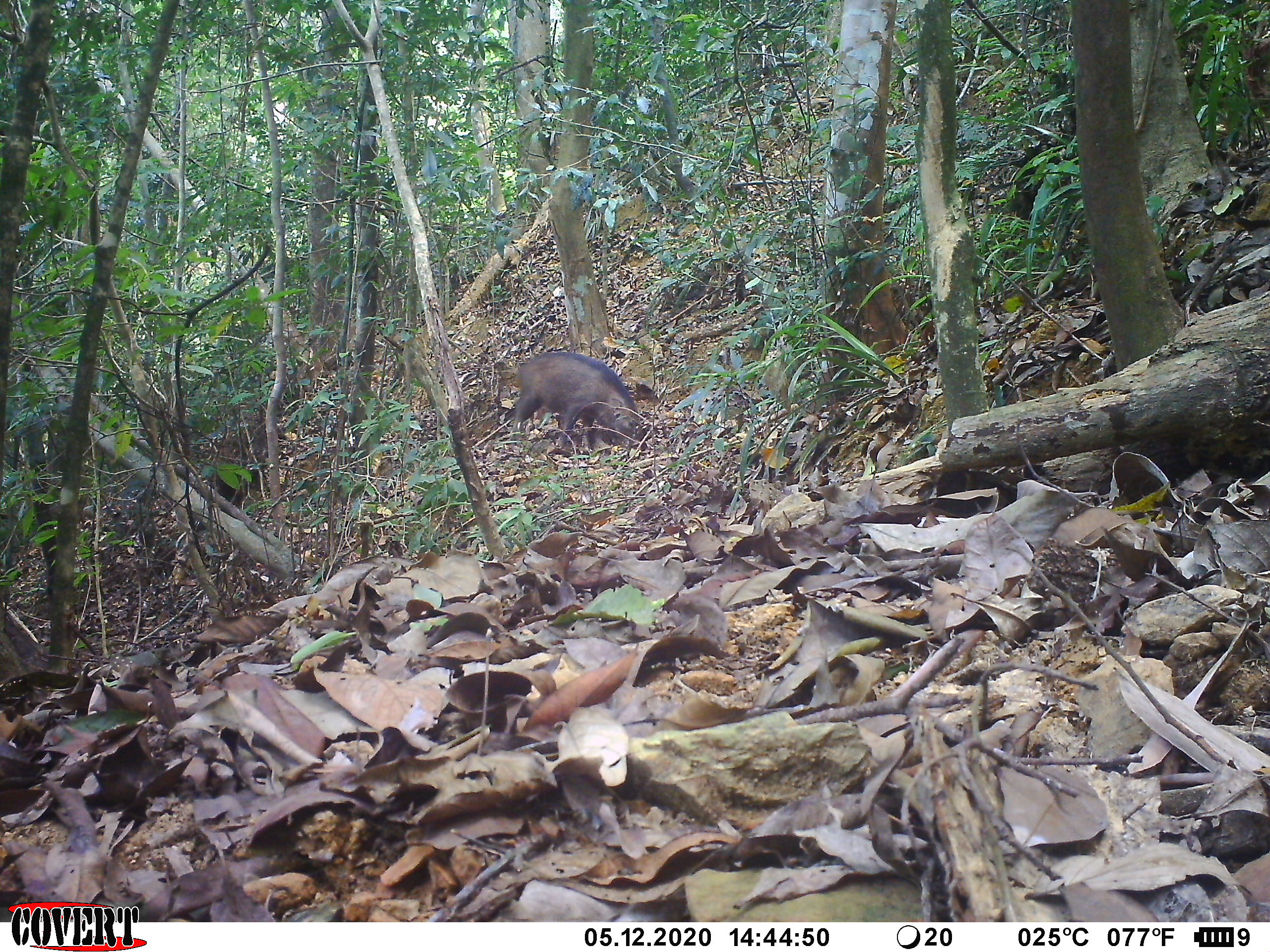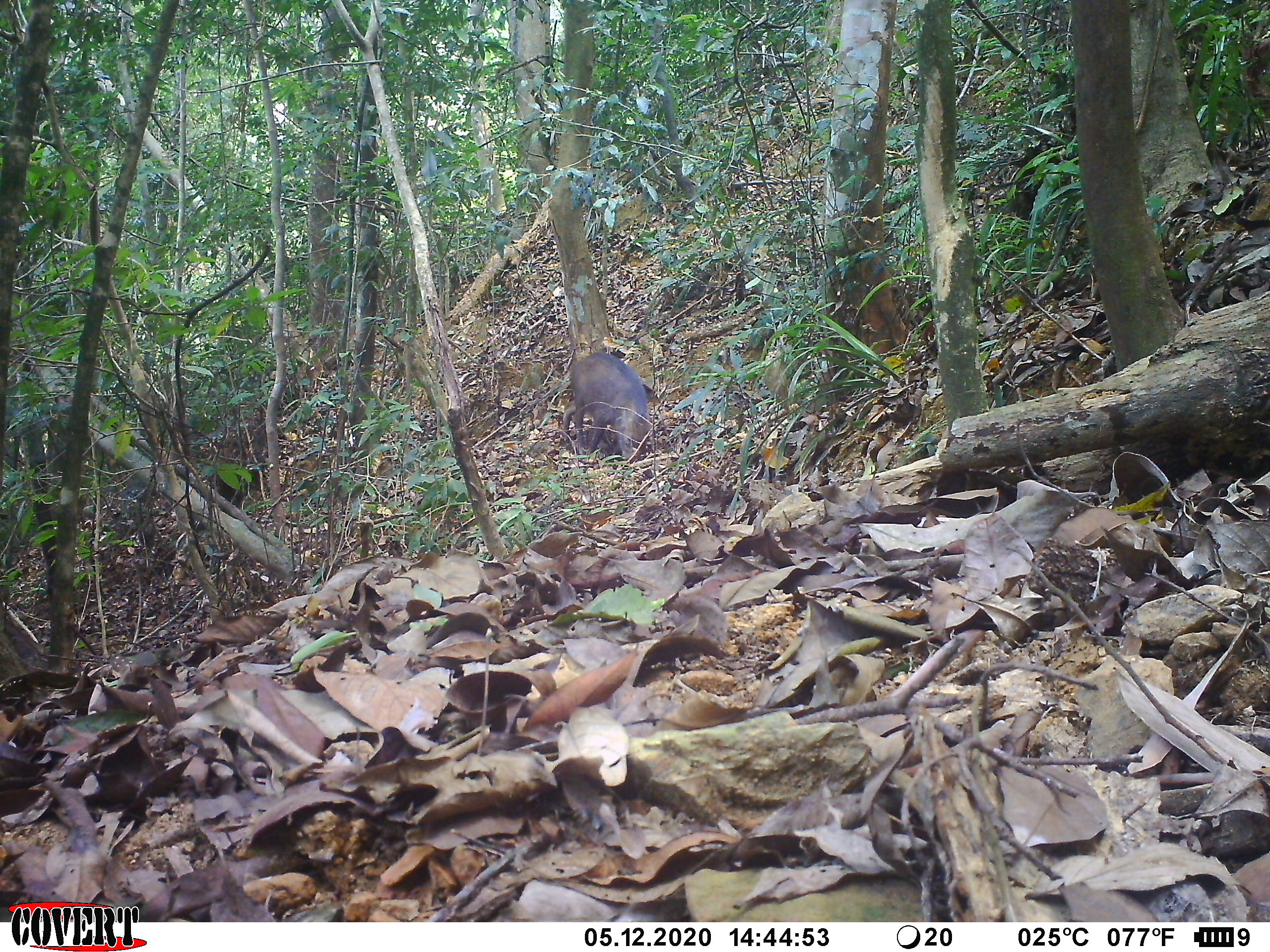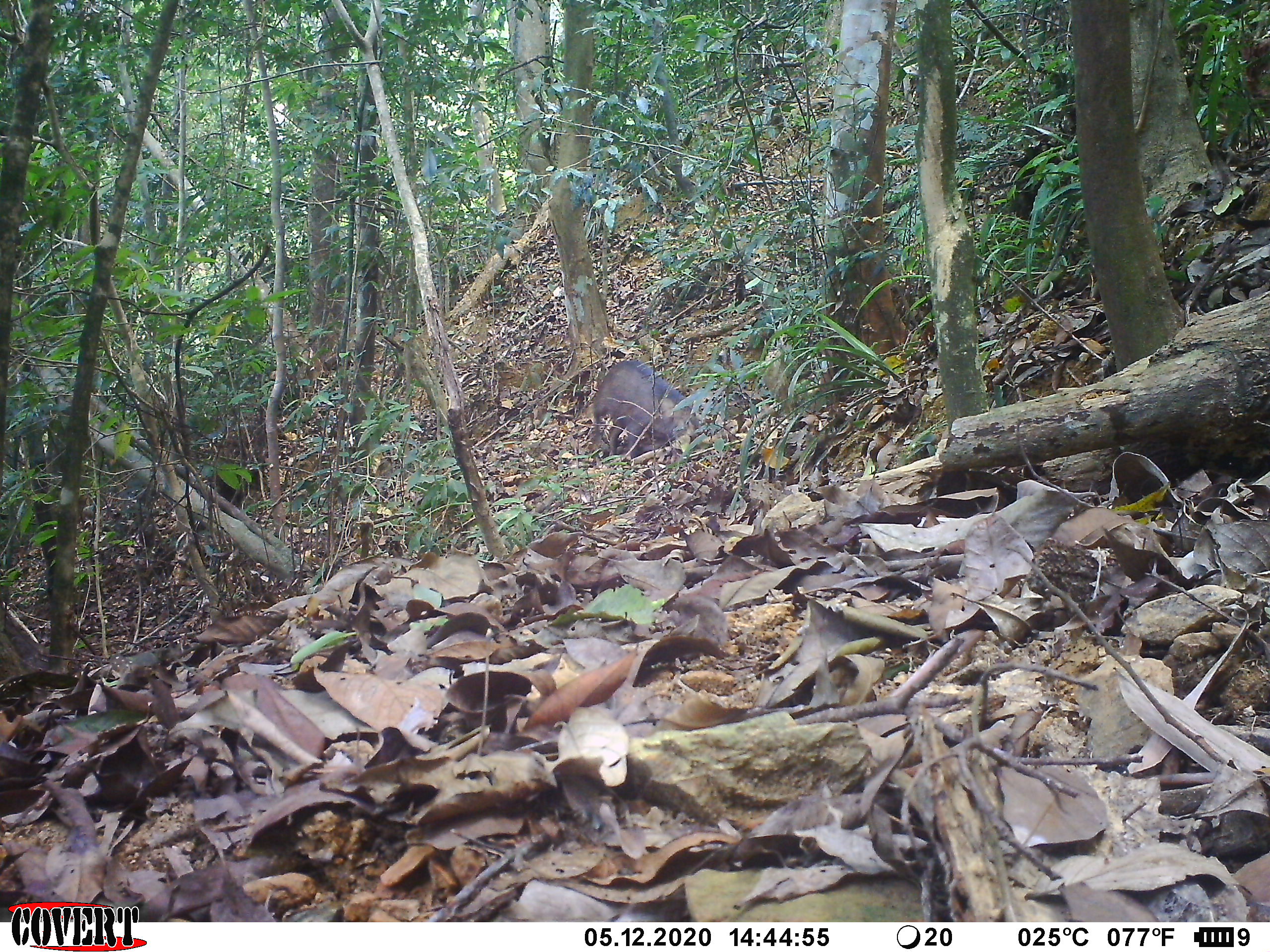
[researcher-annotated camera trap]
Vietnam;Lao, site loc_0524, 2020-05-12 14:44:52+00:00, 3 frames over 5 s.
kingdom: Animalia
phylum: Chordata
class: Mammalia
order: Artiodactyla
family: Suidae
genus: Sus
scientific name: Sus scrofa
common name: eurasian wild pig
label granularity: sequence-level